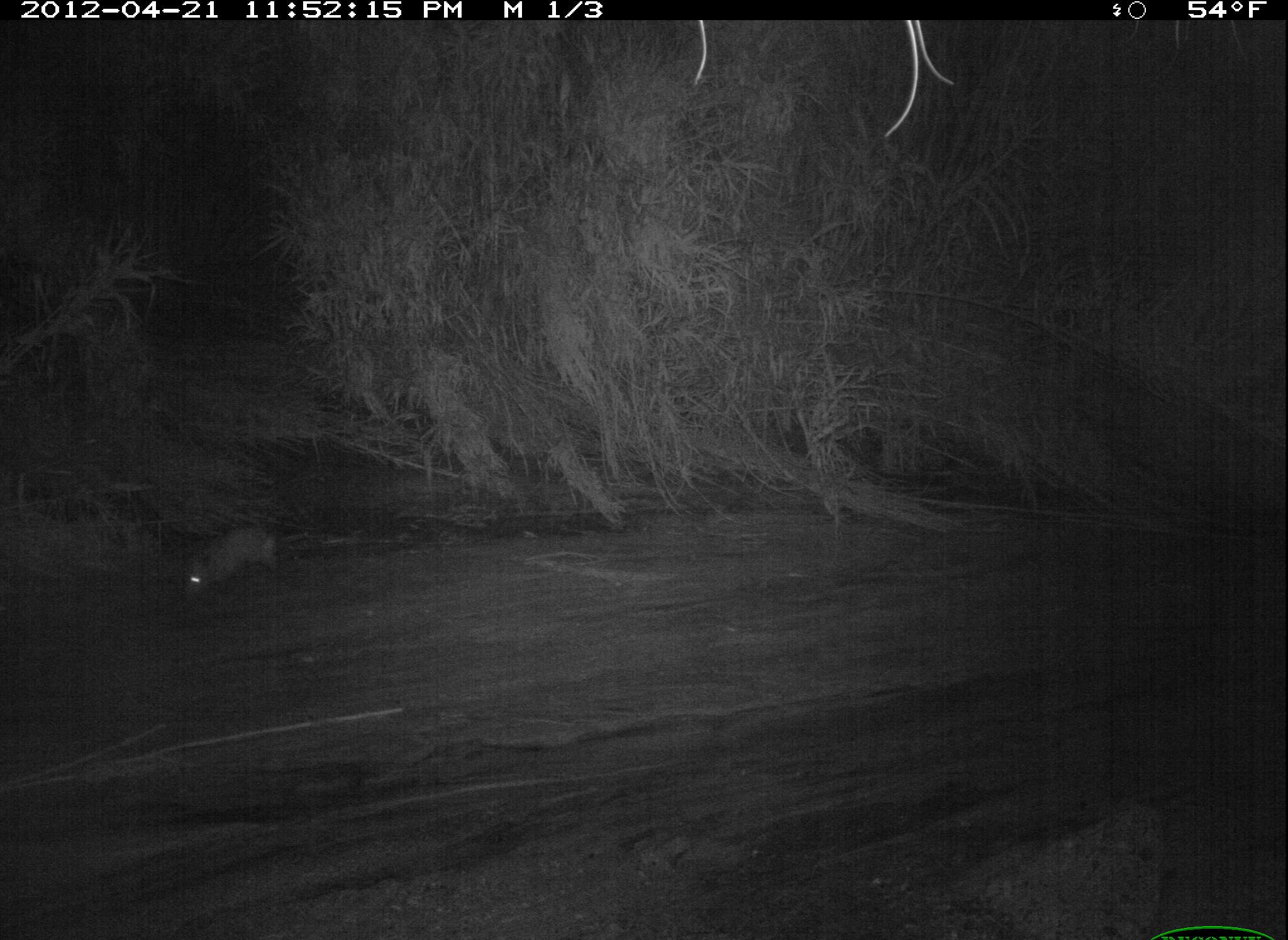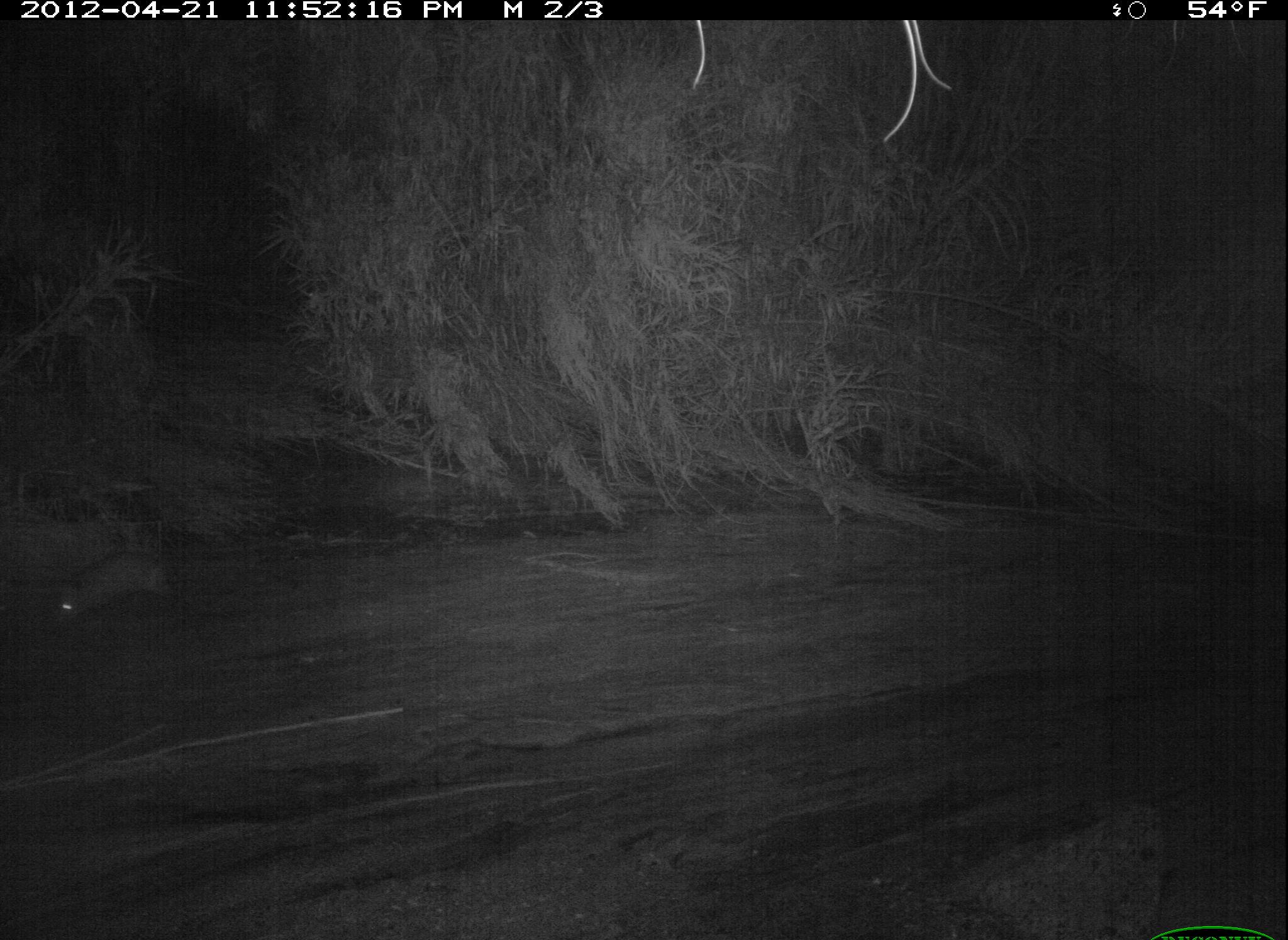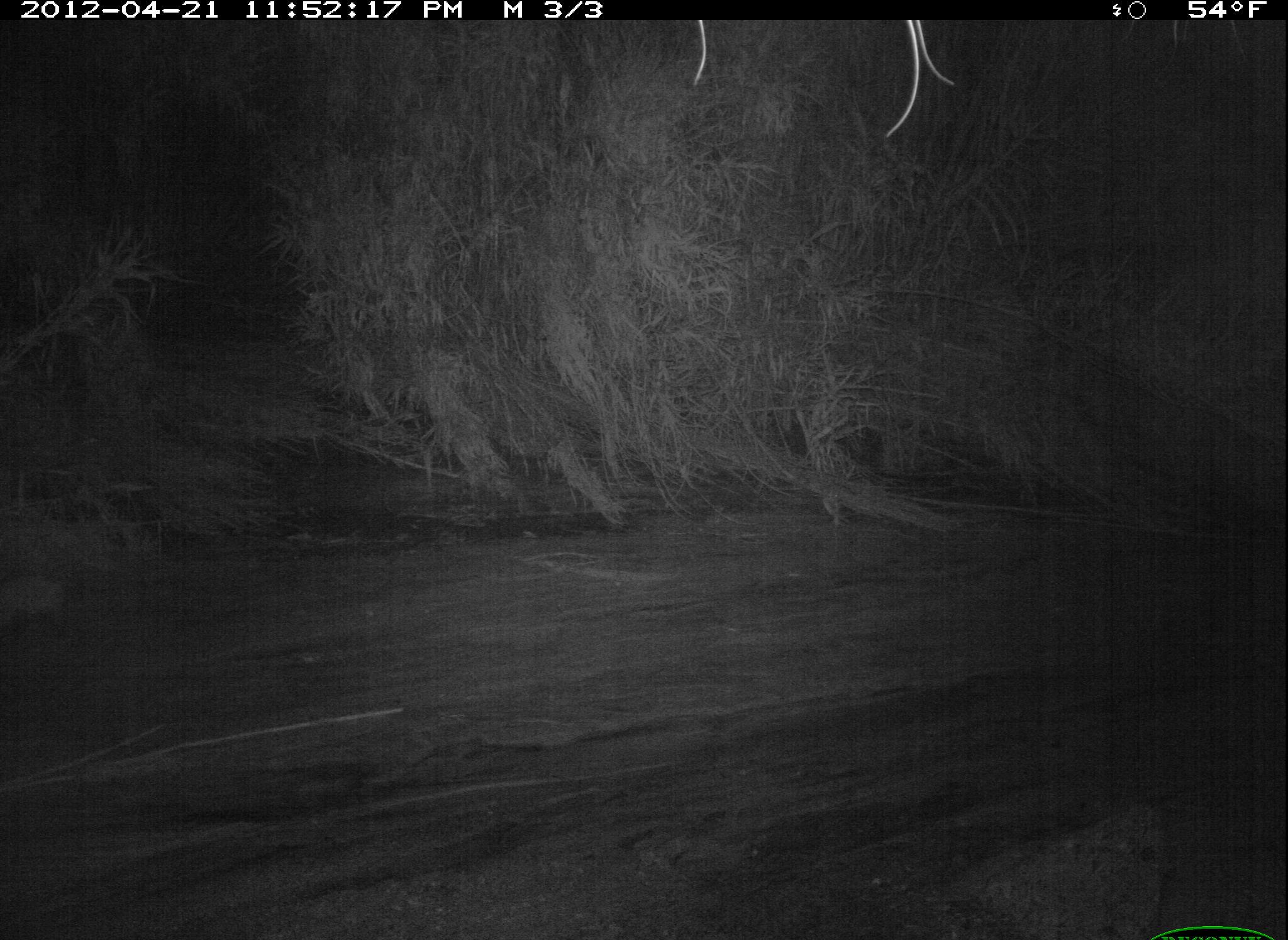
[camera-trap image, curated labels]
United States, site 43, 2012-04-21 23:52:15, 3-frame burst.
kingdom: Animalia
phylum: Chordata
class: Mammalia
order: Didelphimorphia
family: Didelphidae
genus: Didelphis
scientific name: Didelphis virginiana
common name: virginia opossum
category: opossum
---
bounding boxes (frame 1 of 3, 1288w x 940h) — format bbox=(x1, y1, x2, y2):
opossum: bbox=(163, 511, 330, 620)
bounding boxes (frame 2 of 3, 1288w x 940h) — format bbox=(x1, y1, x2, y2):
opossum: bbox=(40, 544, 261, 636)